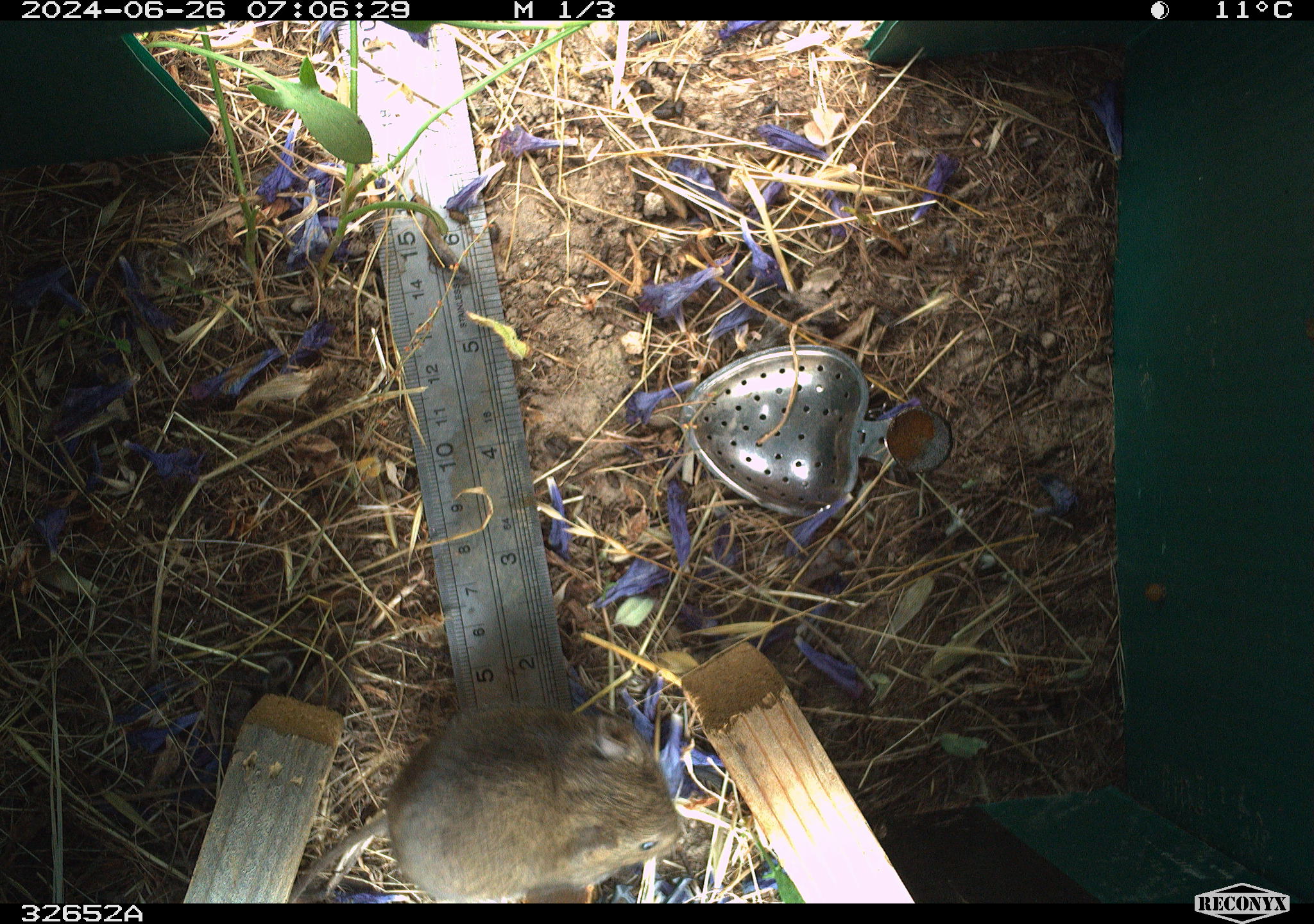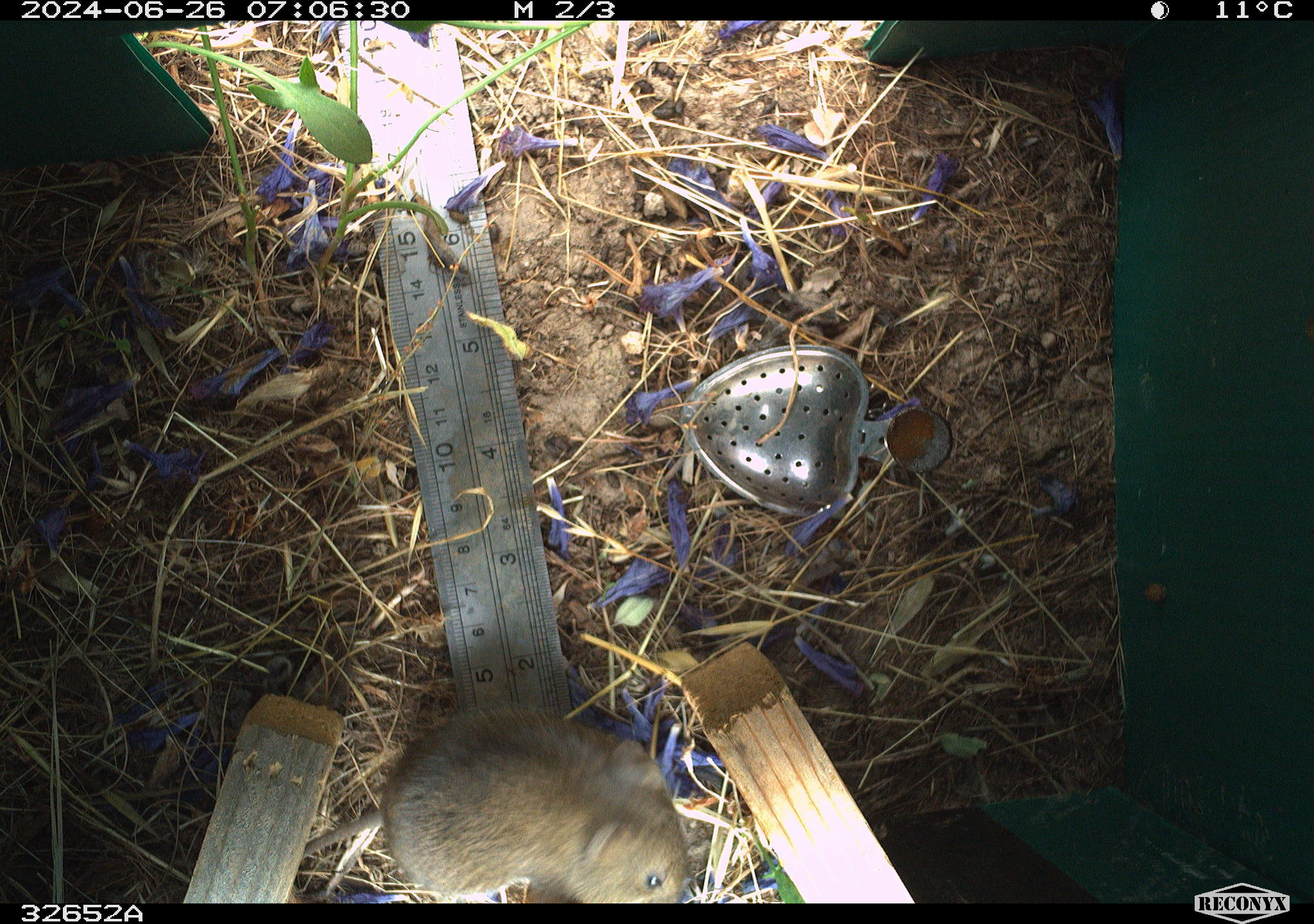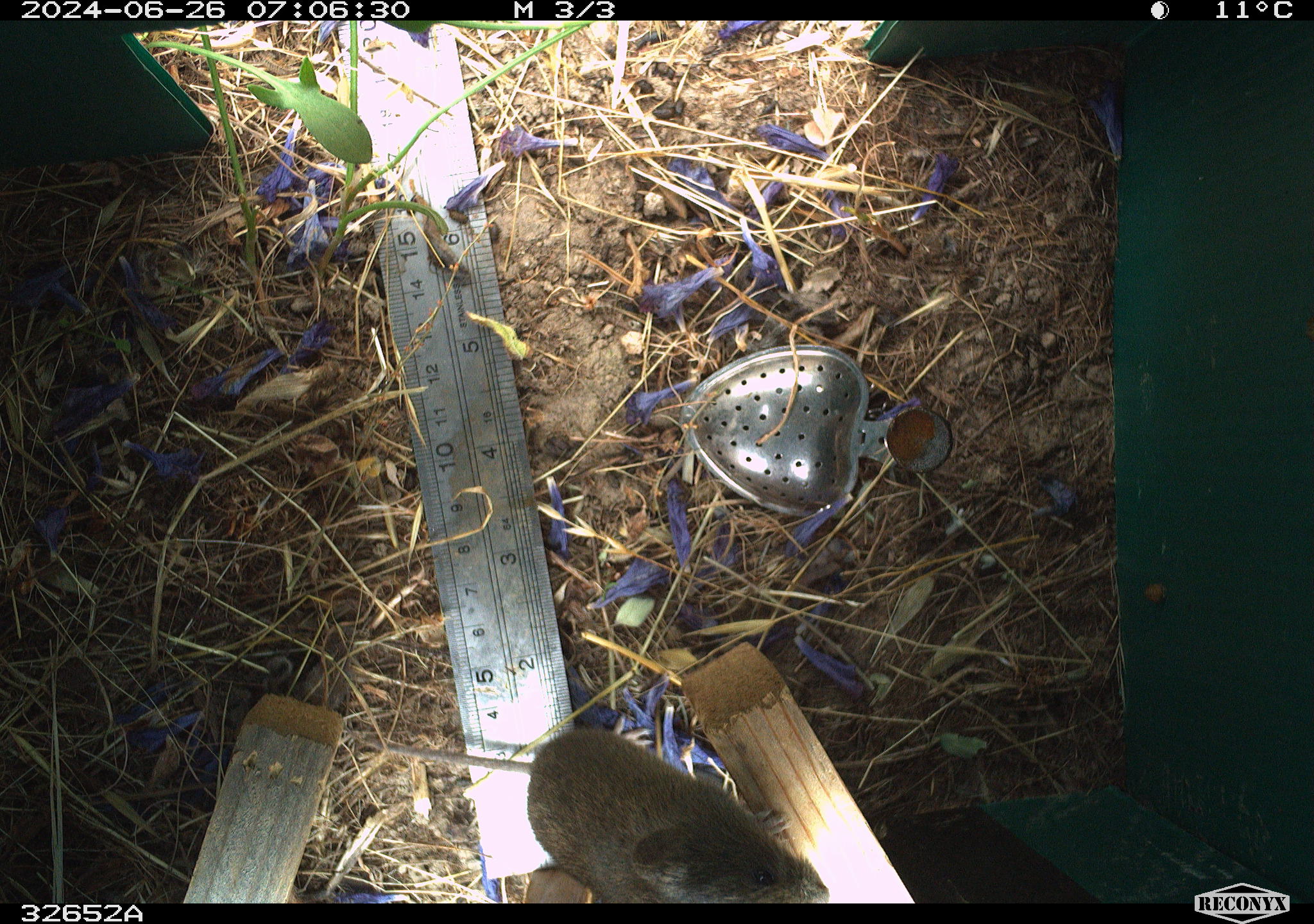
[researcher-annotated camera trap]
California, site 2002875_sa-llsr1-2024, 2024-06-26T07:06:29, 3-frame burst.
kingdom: Animalia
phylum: Chordata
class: Mammalia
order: Rodentia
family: Cricetidae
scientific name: Arvicolinae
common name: voles, lemmings, and muskrats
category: arvicolinae subfamily